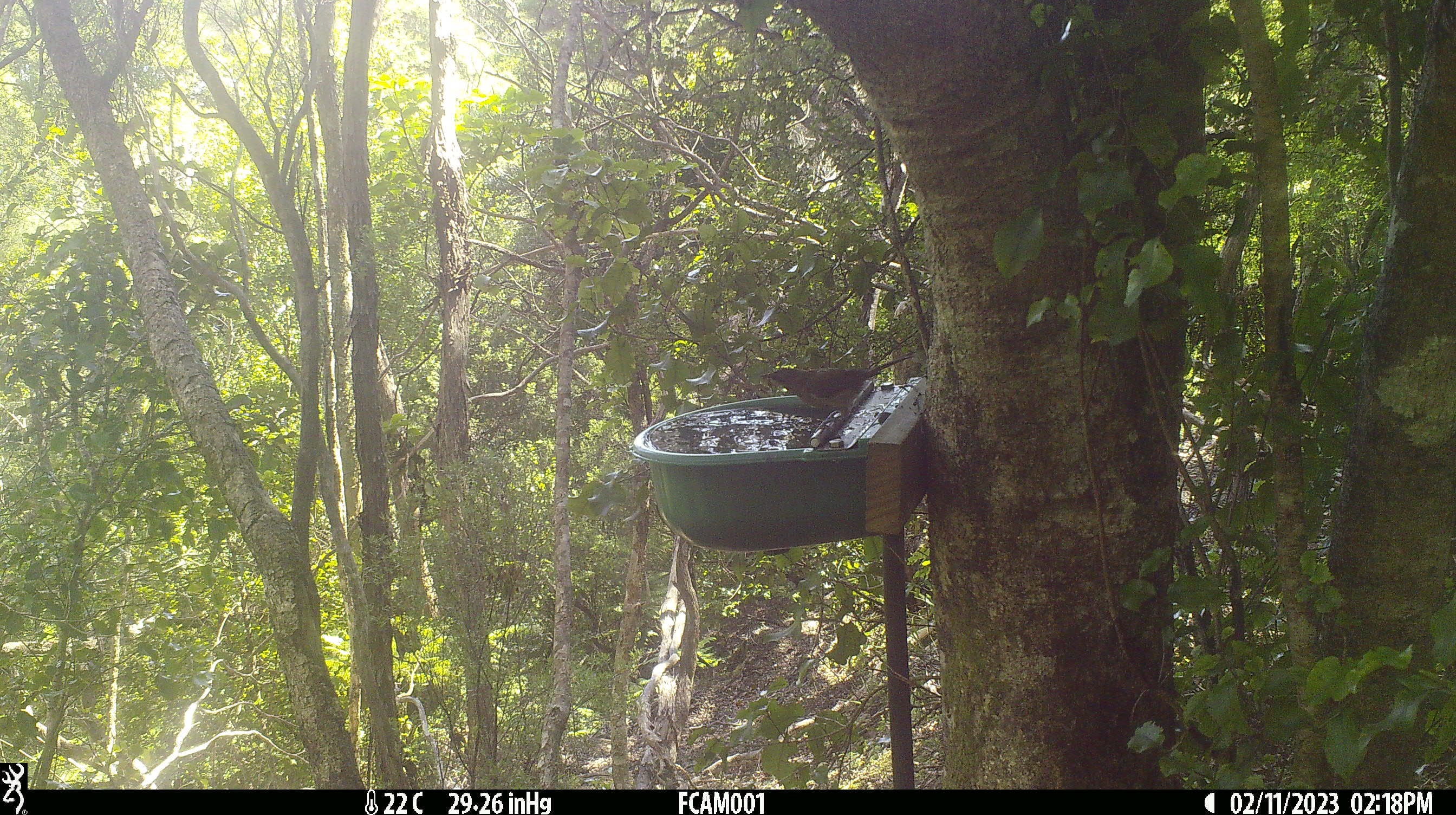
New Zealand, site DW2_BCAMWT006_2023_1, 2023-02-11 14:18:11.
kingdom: Animalia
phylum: Chordata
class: Aves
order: Passeriformes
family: Meliphagidae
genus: Anthornis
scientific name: Anthornis melanura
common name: new zealand bellbird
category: bellbird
Bellbird (new zealand bellbird) (Anthornis melanura).